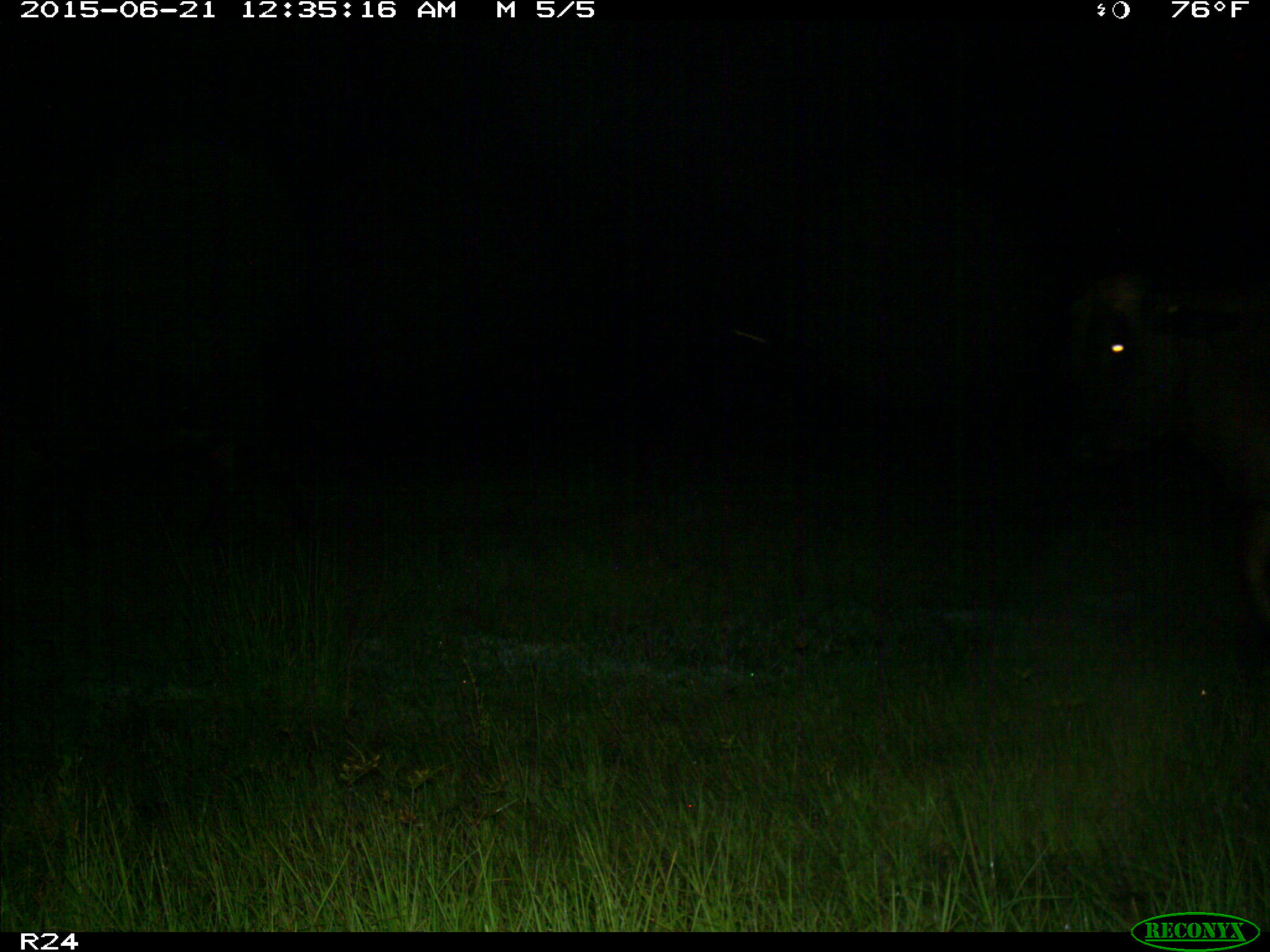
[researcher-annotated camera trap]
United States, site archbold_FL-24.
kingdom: Animalia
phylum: Chordata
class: Mammalia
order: Artiodactyla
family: Bovidae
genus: Bos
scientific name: Bos taurus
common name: domestic cow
Bos taurus (domestic cow).